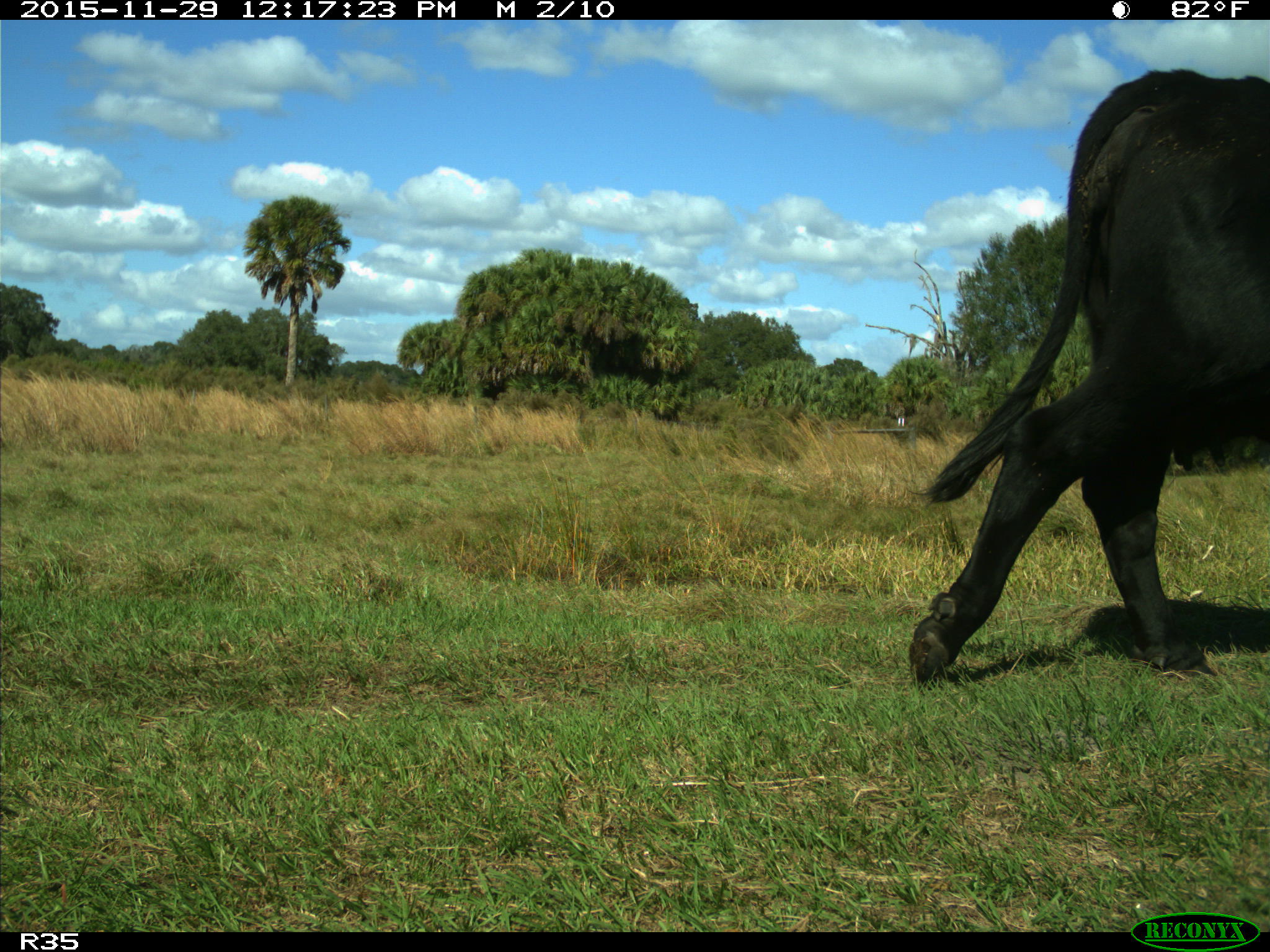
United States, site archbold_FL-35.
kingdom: Animalia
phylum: Chordata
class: Mammalia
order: Artiodactyla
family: Bovidae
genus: Bos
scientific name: Bos taurus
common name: domestic cow